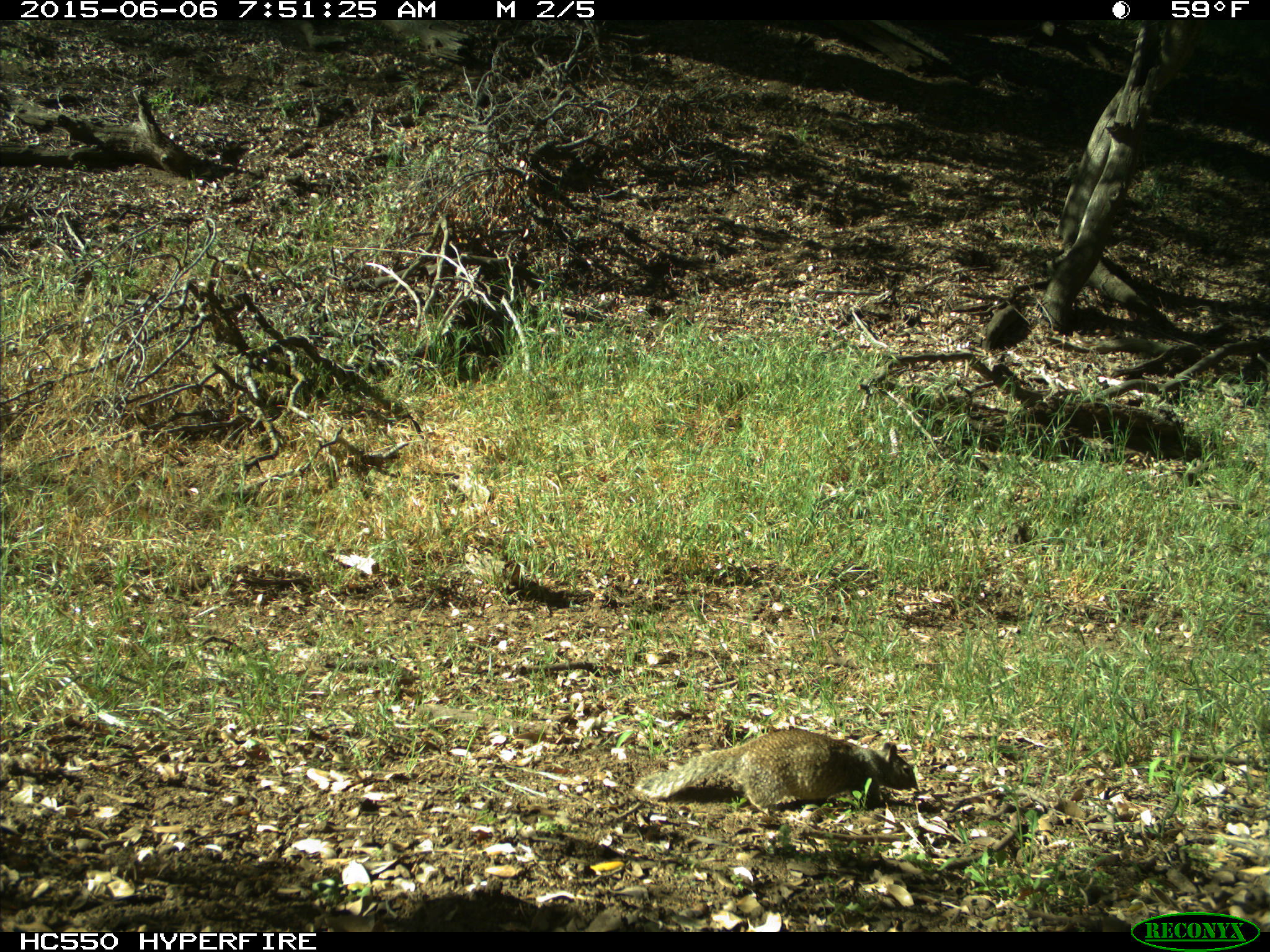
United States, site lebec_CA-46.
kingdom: Animalia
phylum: Chordata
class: Mammalia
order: Rodentia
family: Sciuridae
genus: Otospermophilus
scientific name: Otospermophilus beecheyi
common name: california ground squirrel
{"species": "Otospermophilus beecheyi (california ground squirrel)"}